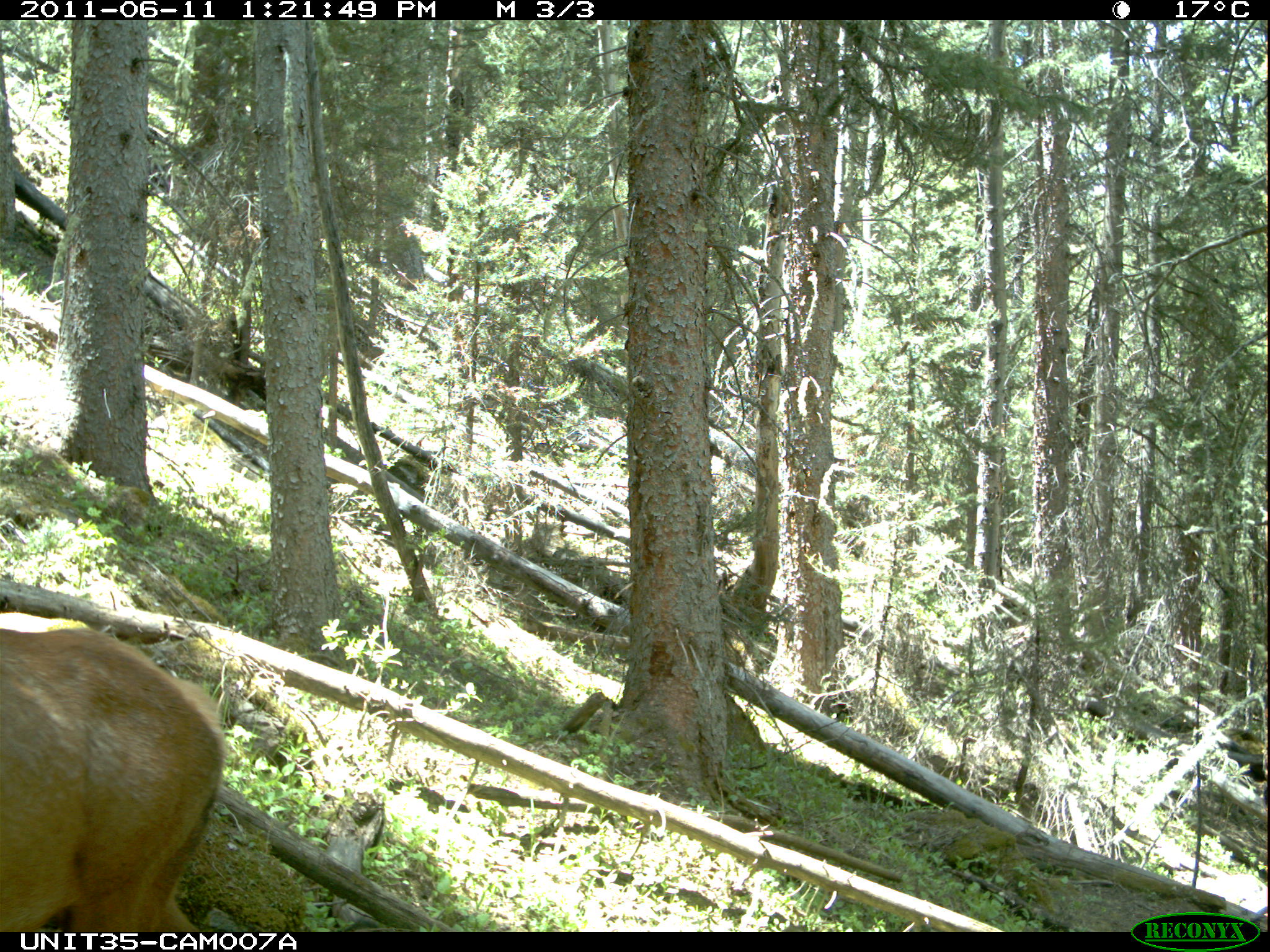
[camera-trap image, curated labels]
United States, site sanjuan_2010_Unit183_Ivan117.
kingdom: Animalia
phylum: Chordata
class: Mammalia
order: Artiodactyla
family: Cervidae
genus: Cervus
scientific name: Cervus elaphus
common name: red deer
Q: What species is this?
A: Cervus elaphus (red deer).